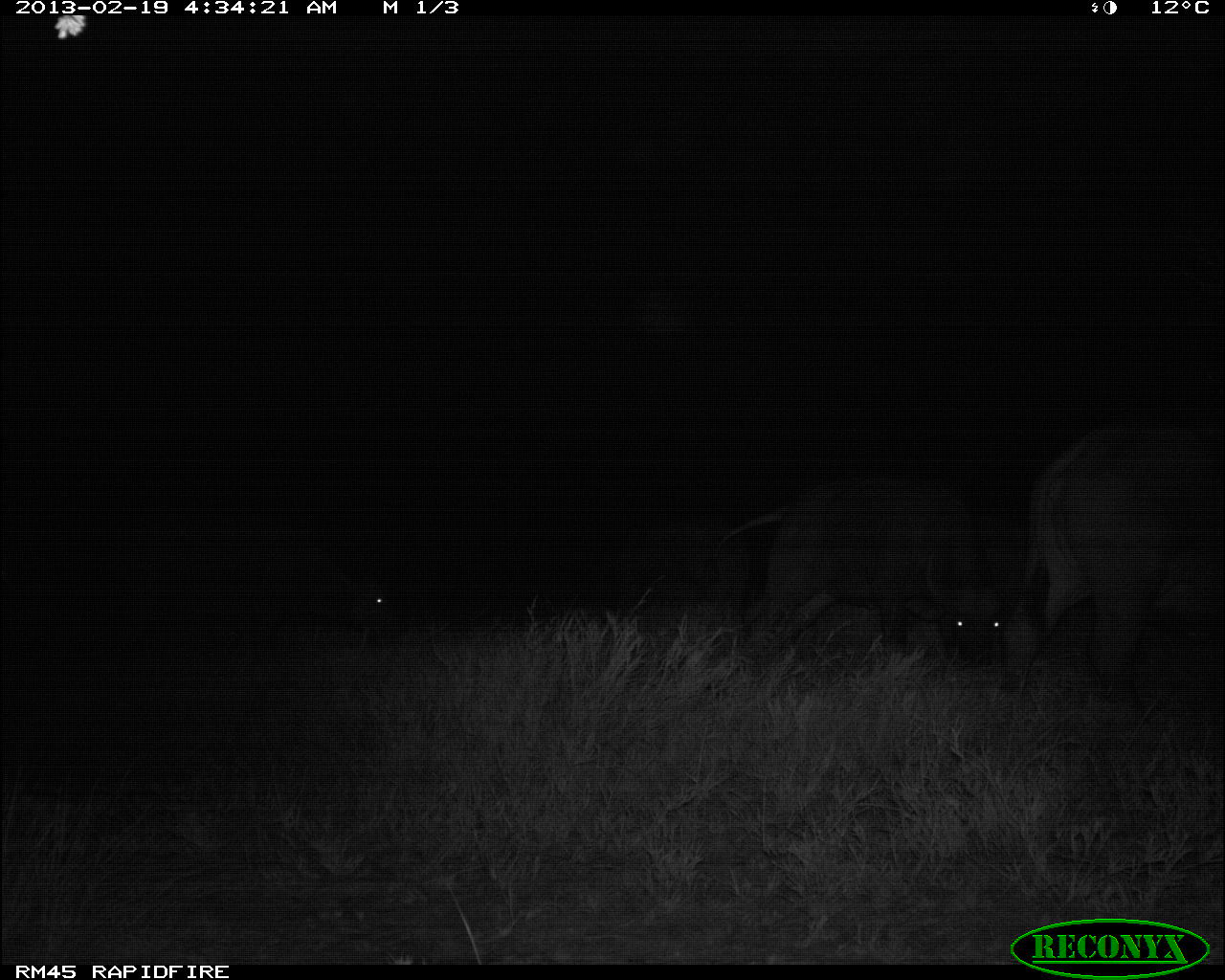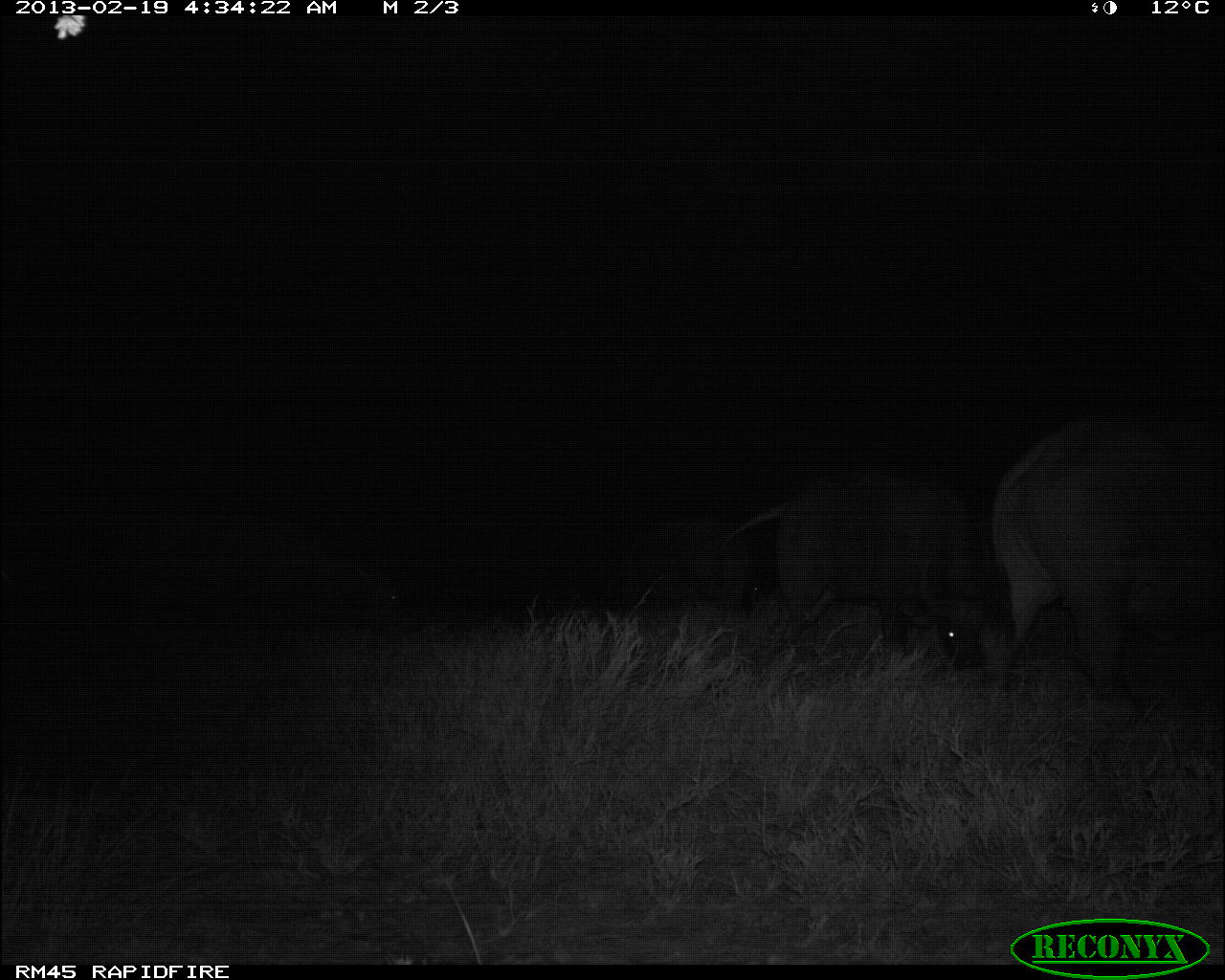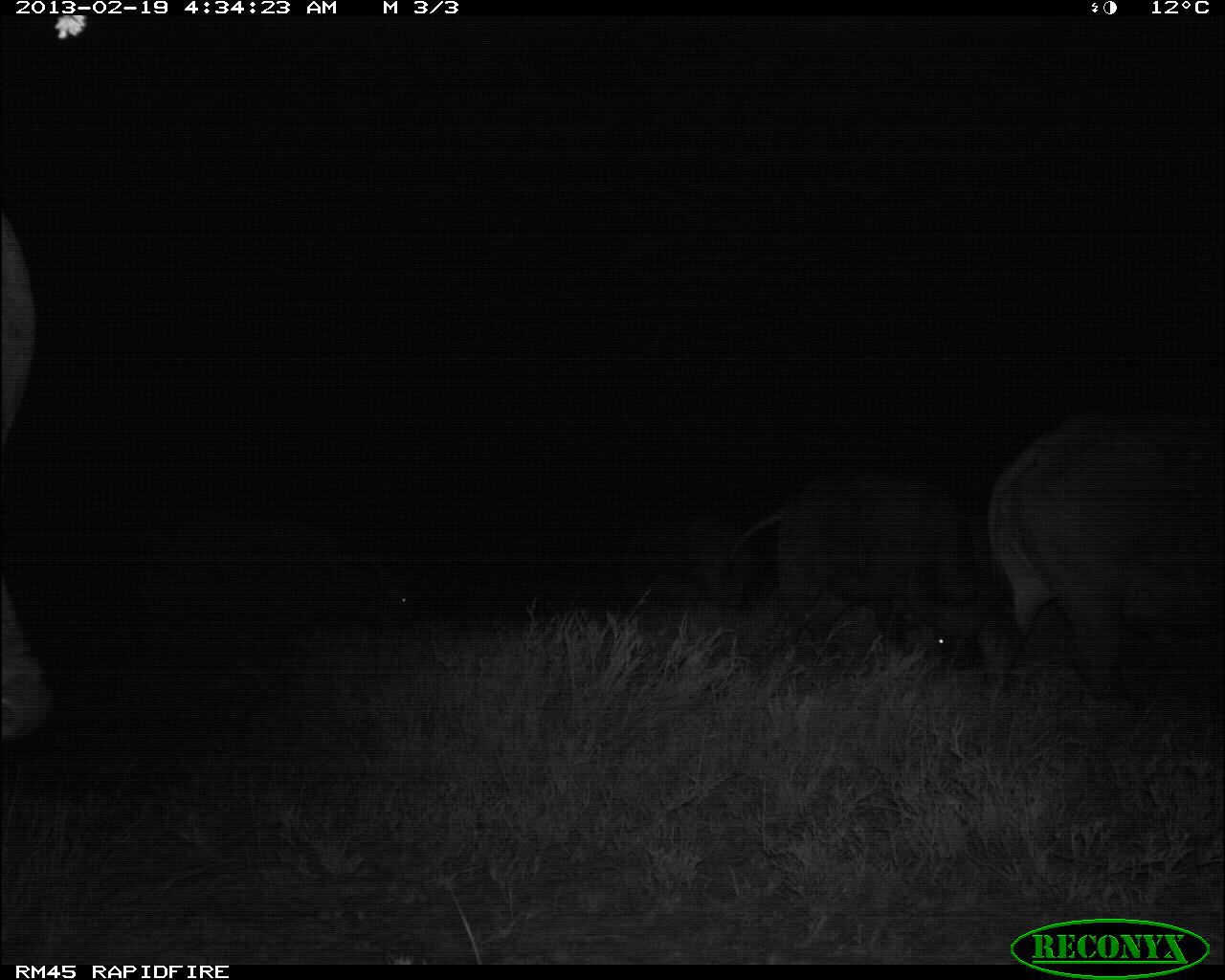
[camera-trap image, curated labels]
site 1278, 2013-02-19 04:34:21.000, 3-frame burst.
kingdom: Animalia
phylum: Chordata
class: Mammalia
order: Artiodactyla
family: Bovidae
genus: Syncerus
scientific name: Syncerus caffer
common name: african buffalo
Syncerus caffer (african buffalo), count 6.